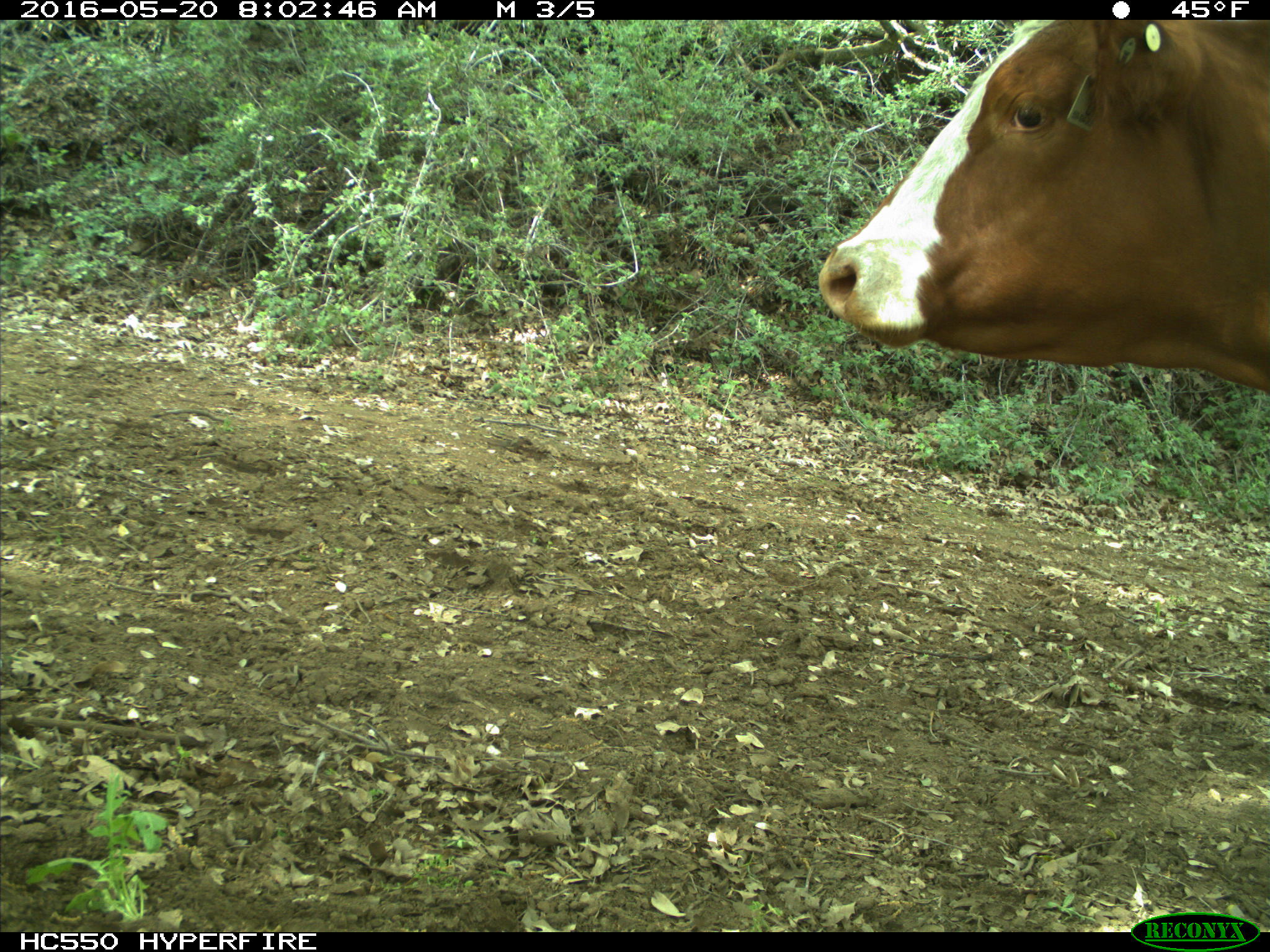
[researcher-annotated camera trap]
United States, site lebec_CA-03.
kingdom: Animalia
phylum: Chordata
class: Mammalia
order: Artiodactyla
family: Bovidae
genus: Bos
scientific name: Bos taurus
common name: domestic cow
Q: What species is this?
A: Bos taurus (domestic cow).